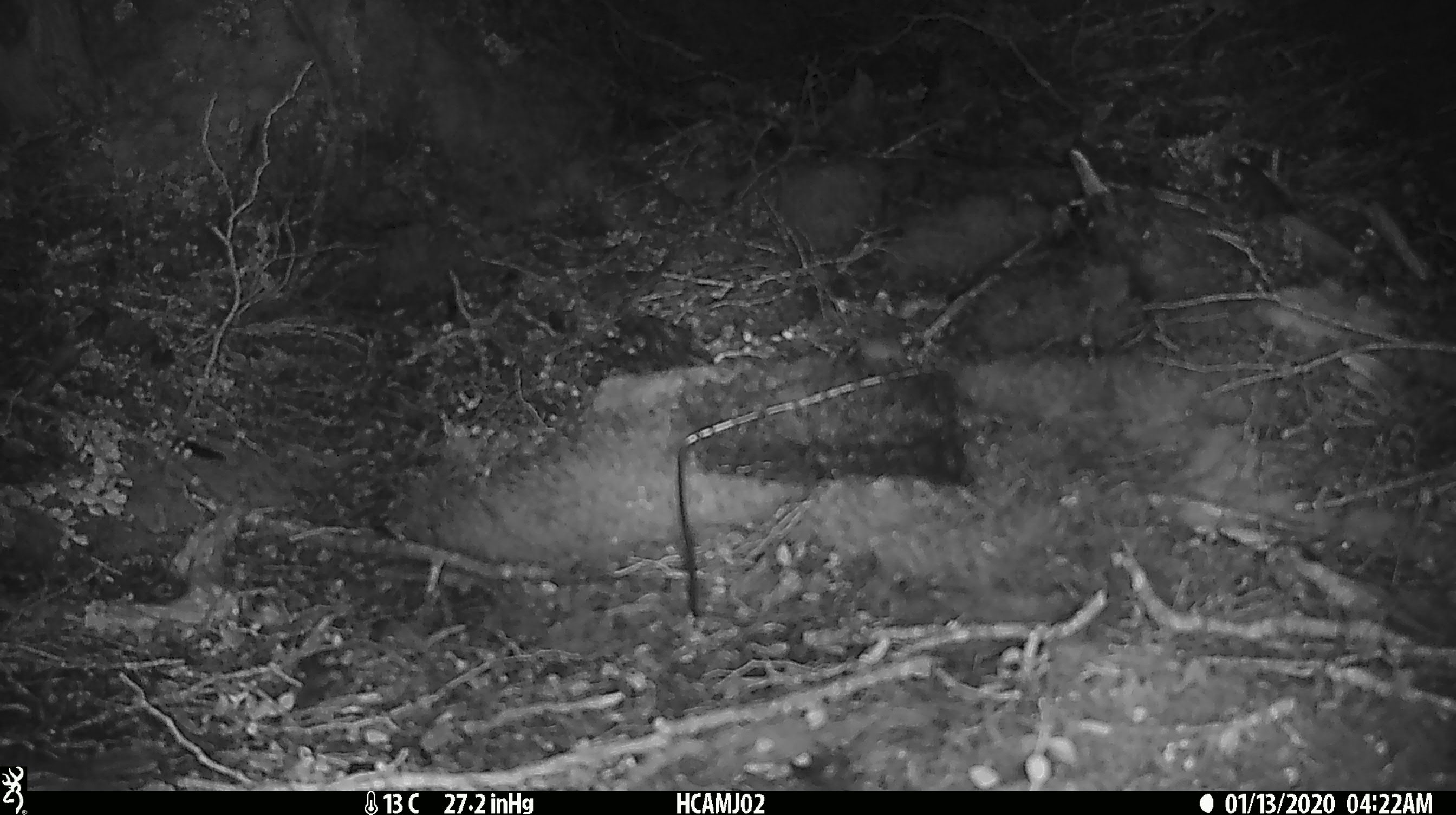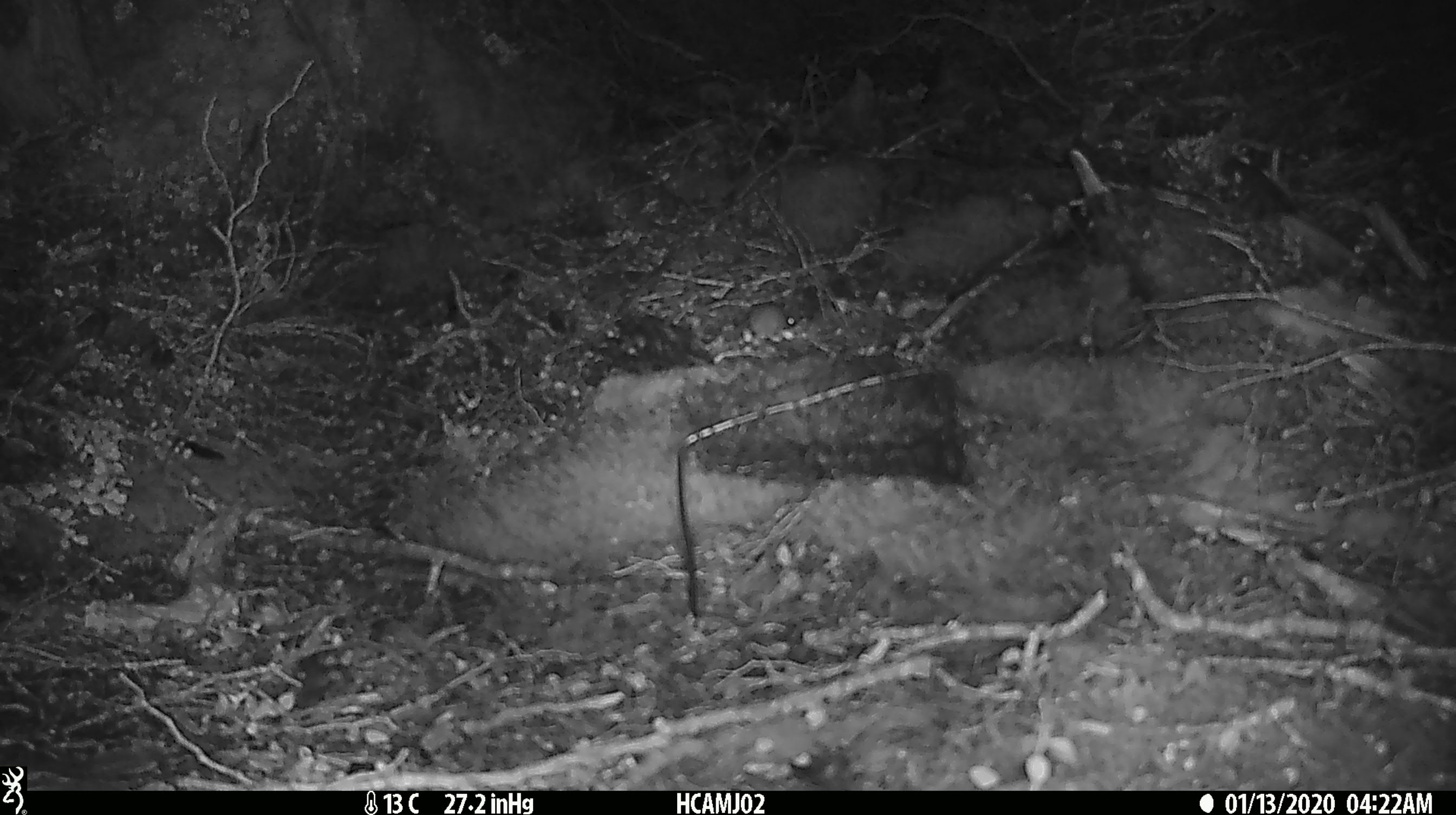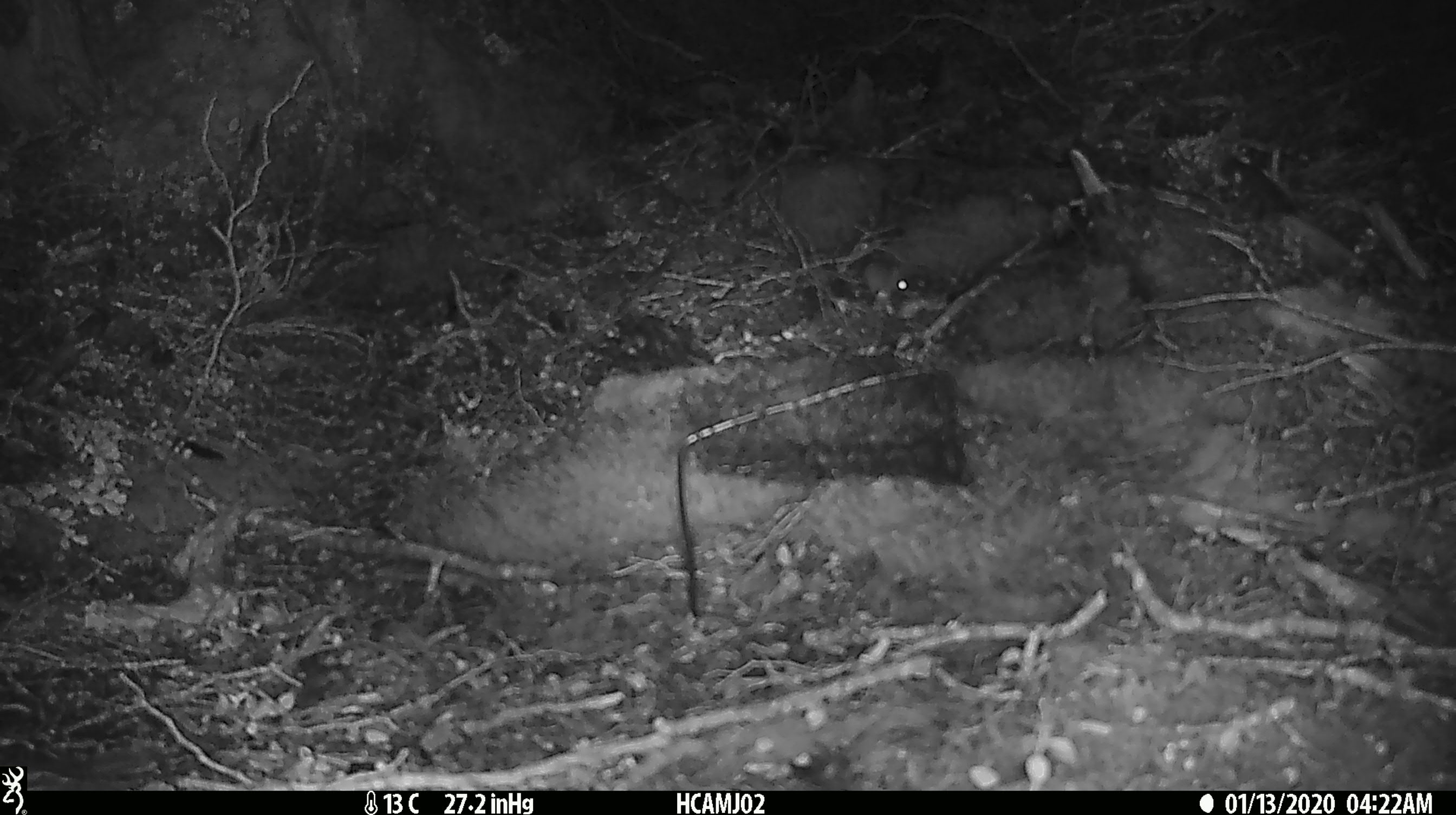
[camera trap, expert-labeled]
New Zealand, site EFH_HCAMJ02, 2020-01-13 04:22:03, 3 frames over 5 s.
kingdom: Animalia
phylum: Chordata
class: Mammalia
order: Rodentia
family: Muridae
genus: Mus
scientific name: Mus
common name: mouse